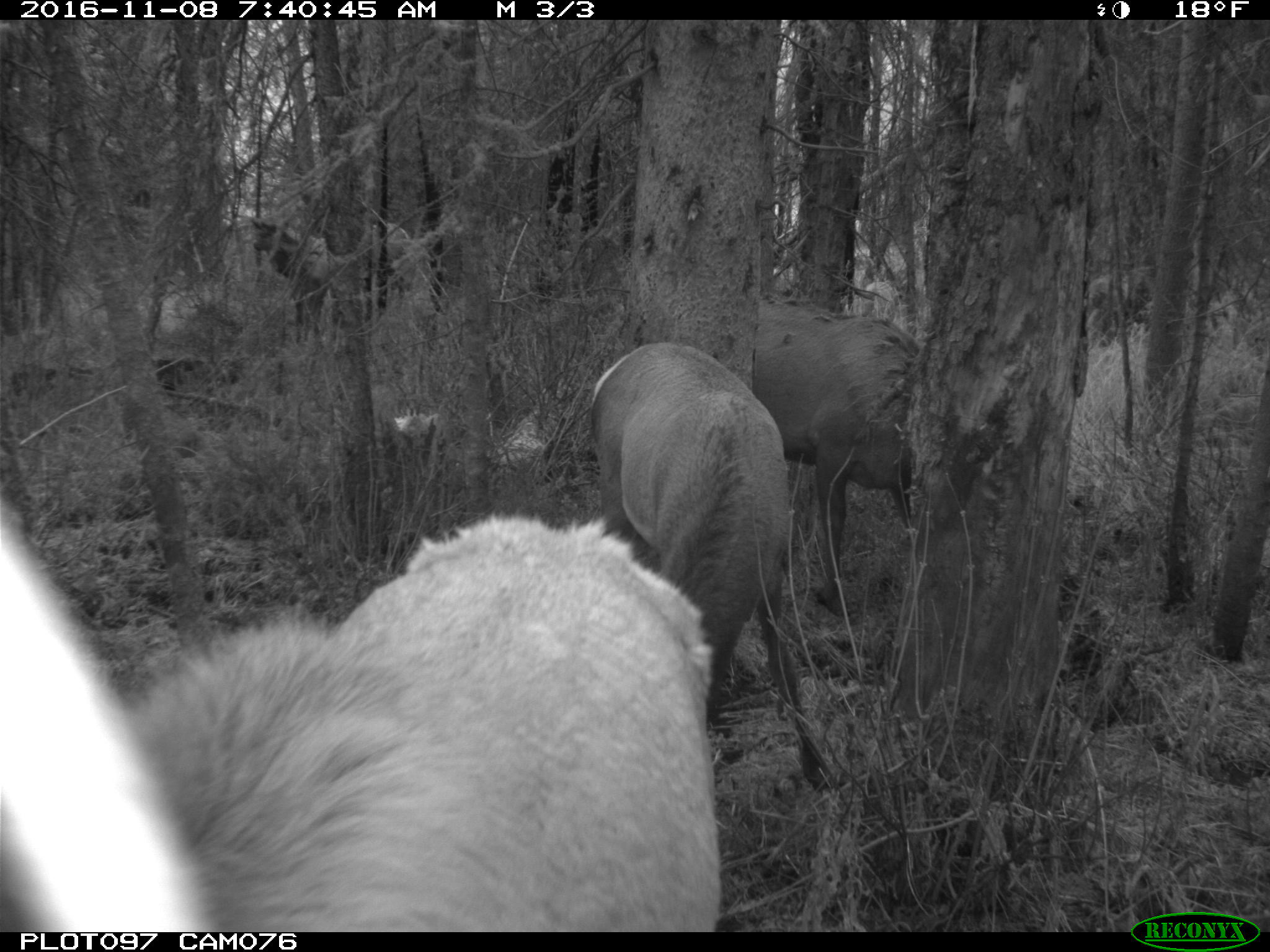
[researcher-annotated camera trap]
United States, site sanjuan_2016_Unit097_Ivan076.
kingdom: Animalia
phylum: Chordata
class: Mammalia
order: Artiodactyla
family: Cervidae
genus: Cervus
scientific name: Cervus elaphus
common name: red deer